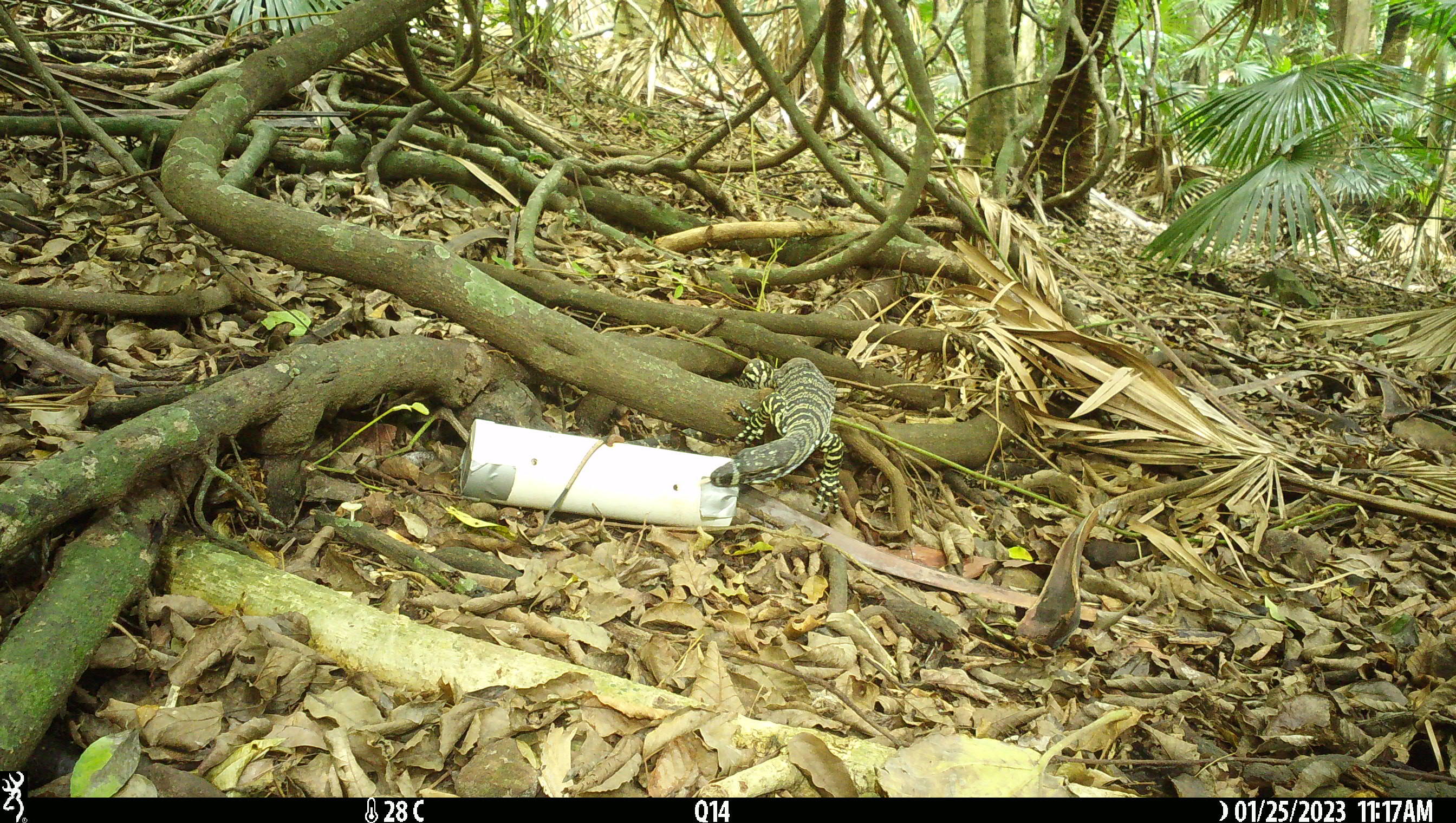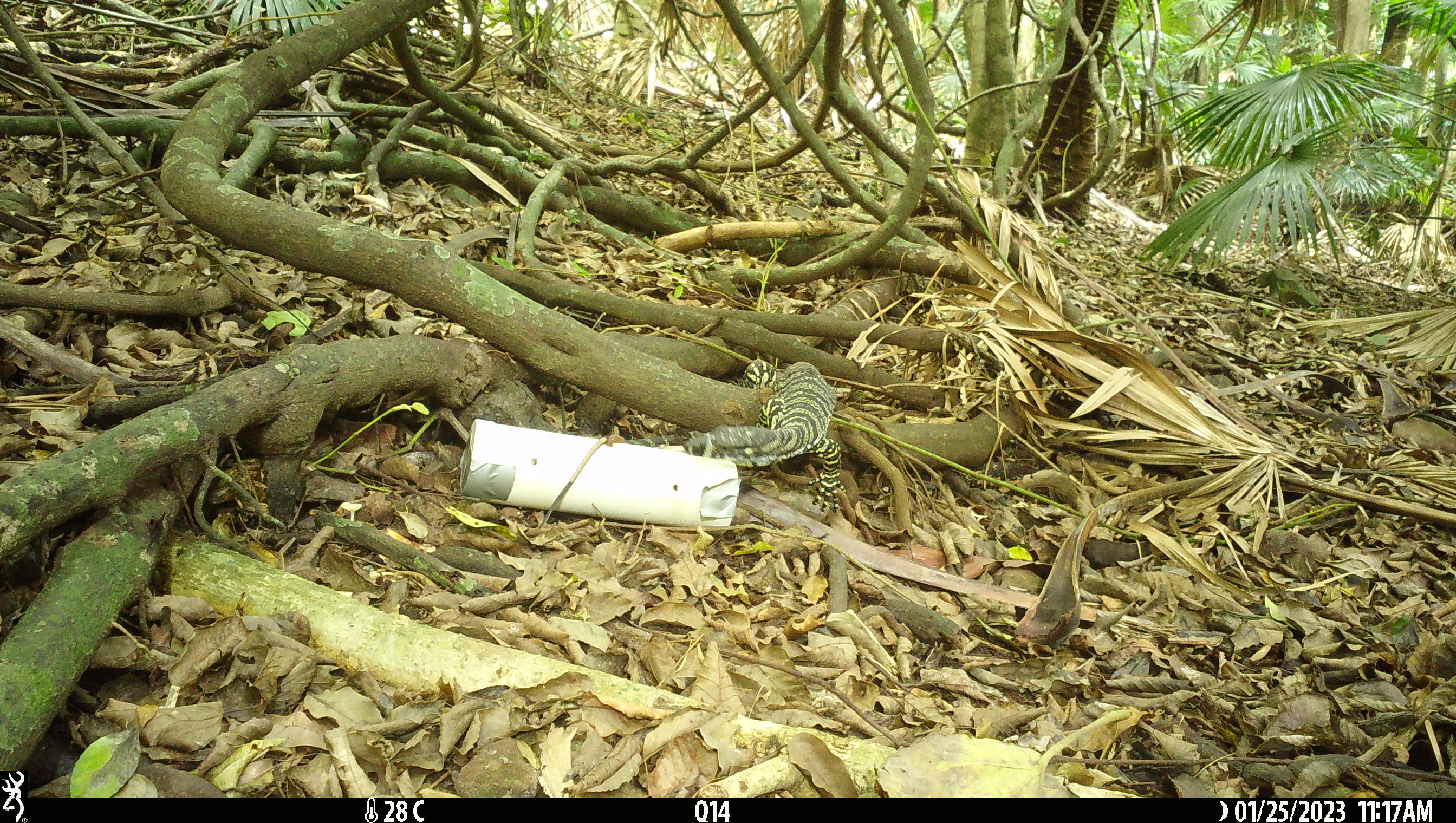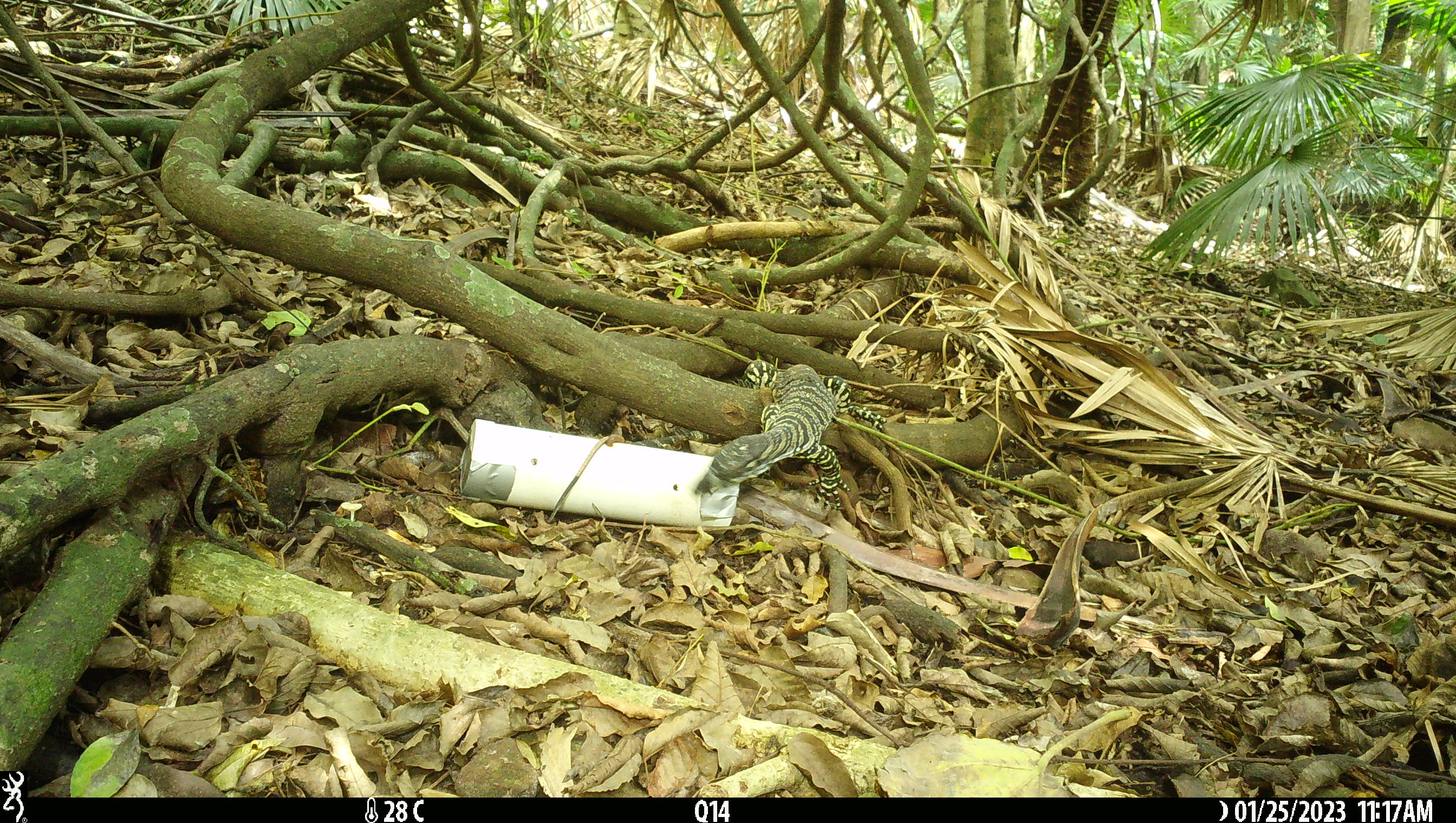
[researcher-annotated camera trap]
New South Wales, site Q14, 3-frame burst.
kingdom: Animalia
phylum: Chordata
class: Reptilia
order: Squamata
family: Varanidae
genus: Varanus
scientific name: Varanus varius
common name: lace monitor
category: goanna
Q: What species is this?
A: Goanna (lace monitor) (Varanus varius).